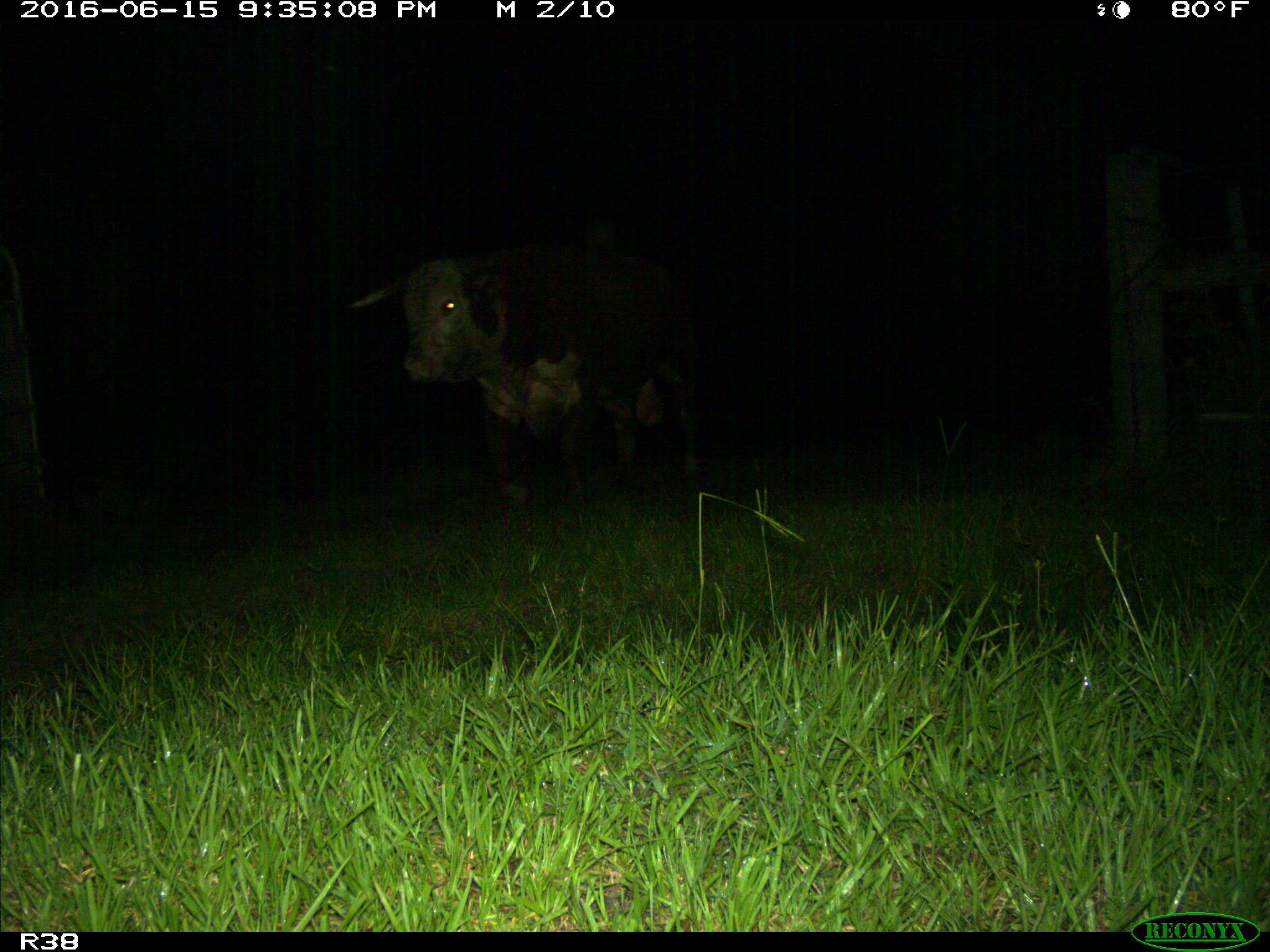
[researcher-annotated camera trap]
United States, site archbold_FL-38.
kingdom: Animalia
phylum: Chordata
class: Mammalia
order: Artiodactyla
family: Bovidae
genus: Bos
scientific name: Bos taurus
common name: domestic cow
Bos taurus (domestic cow).